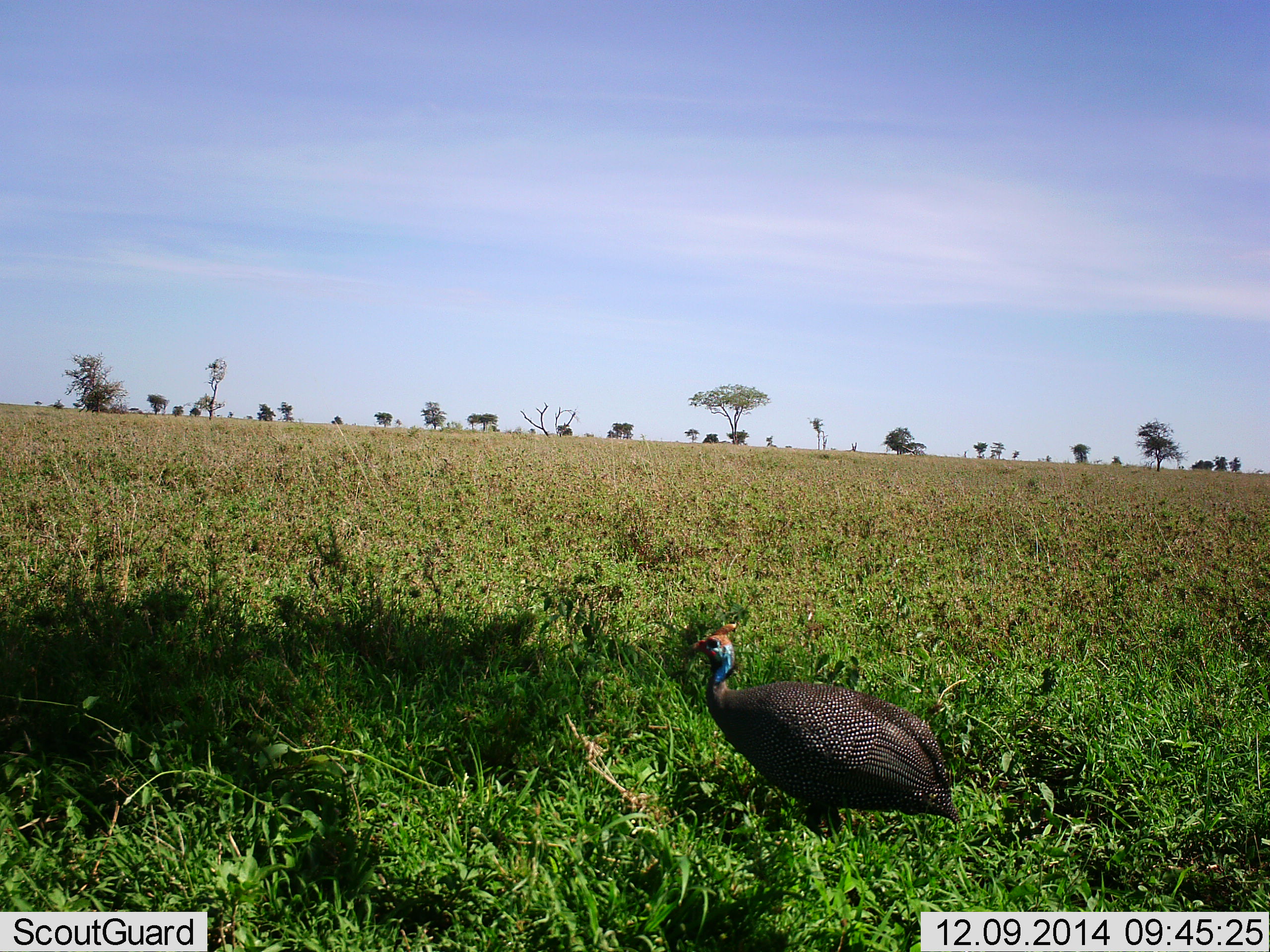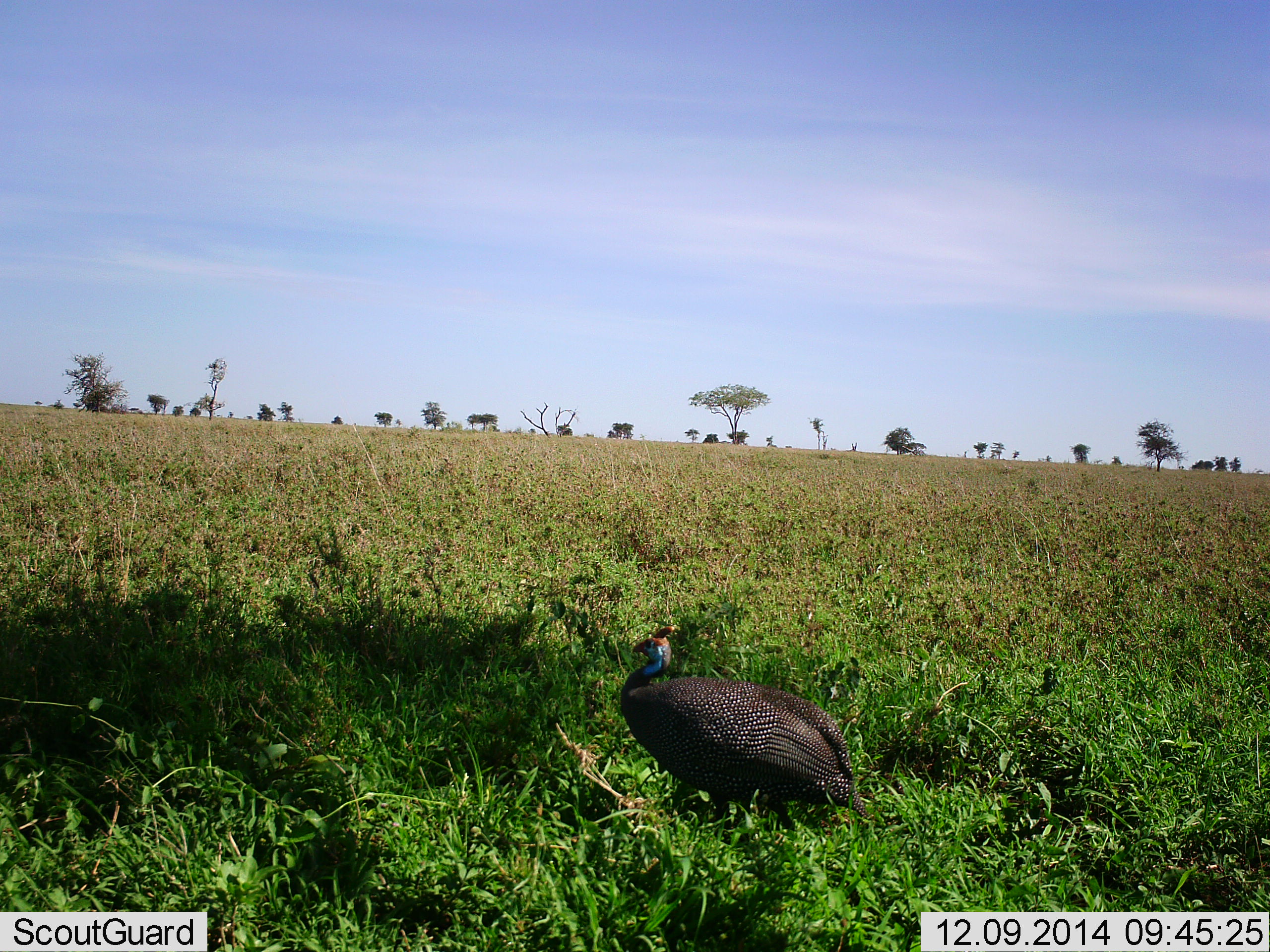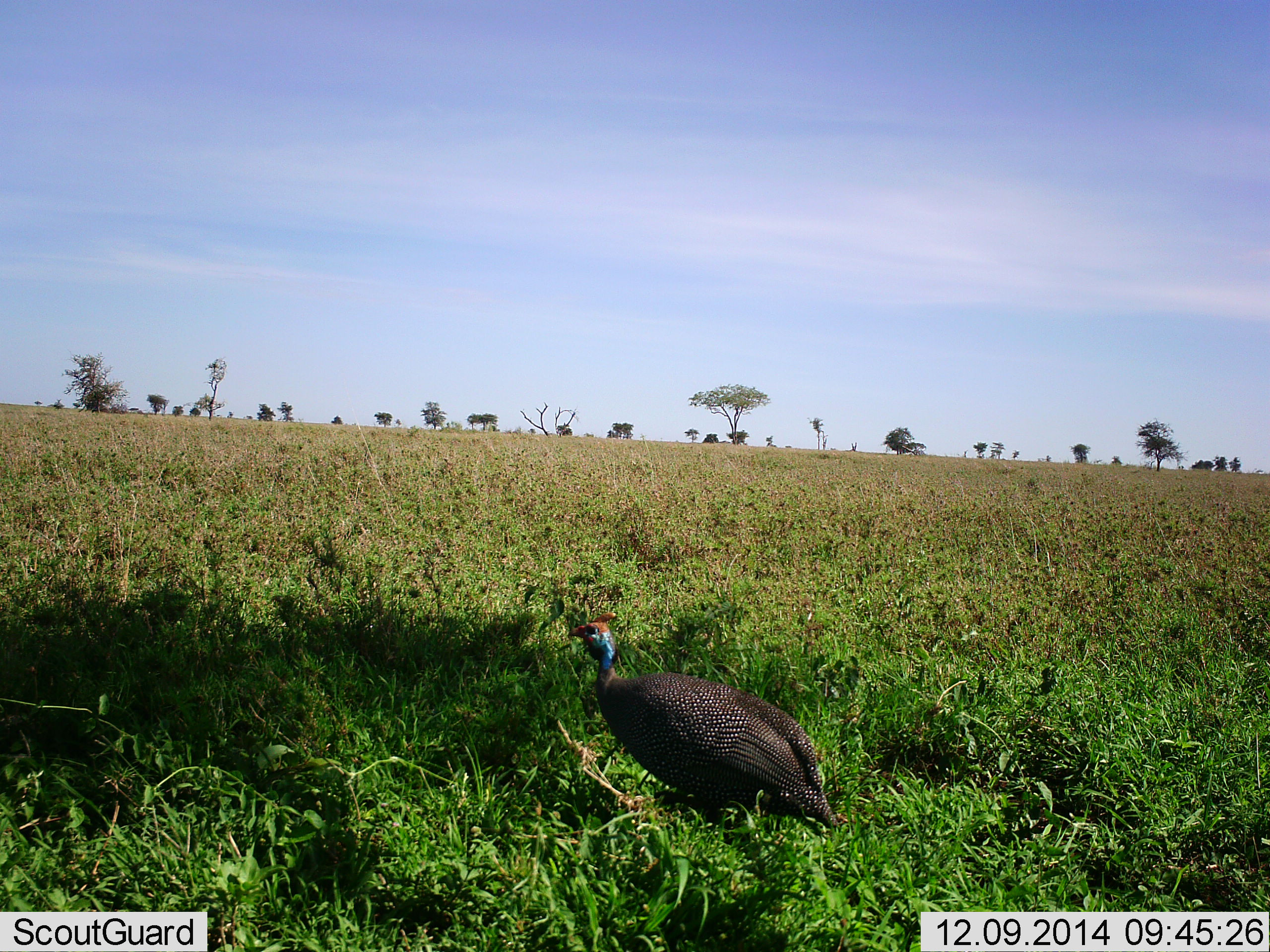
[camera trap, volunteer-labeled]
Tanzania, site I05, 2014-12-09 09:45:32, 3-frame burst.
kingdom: Animalia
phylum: Chordata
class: Aves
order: Galliformes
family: Numididae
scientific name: Numididae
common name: guinea fowl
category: guineafowl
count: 1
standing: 30%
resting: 0%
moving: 70%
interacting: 0%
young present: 0%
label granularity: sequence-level